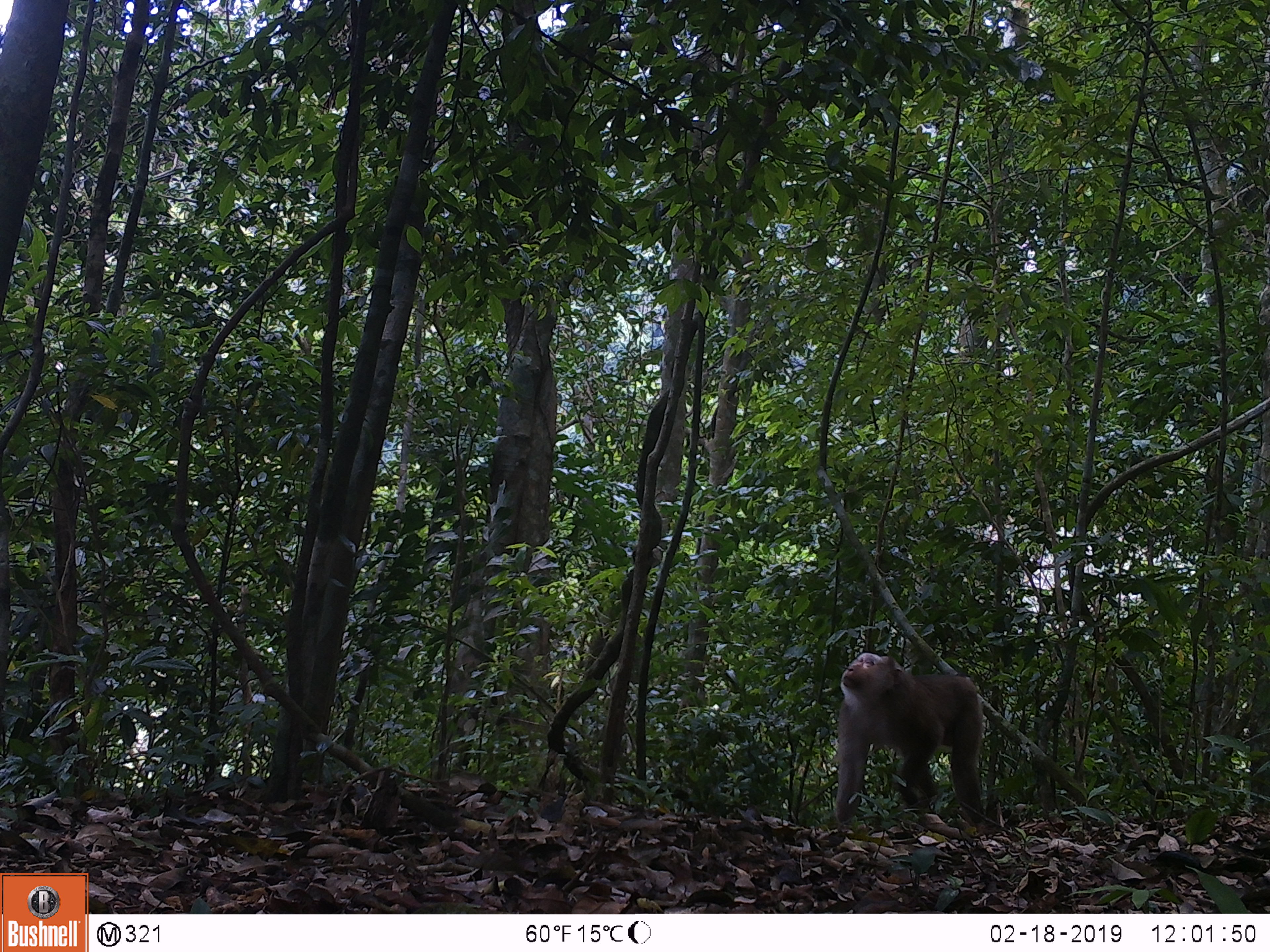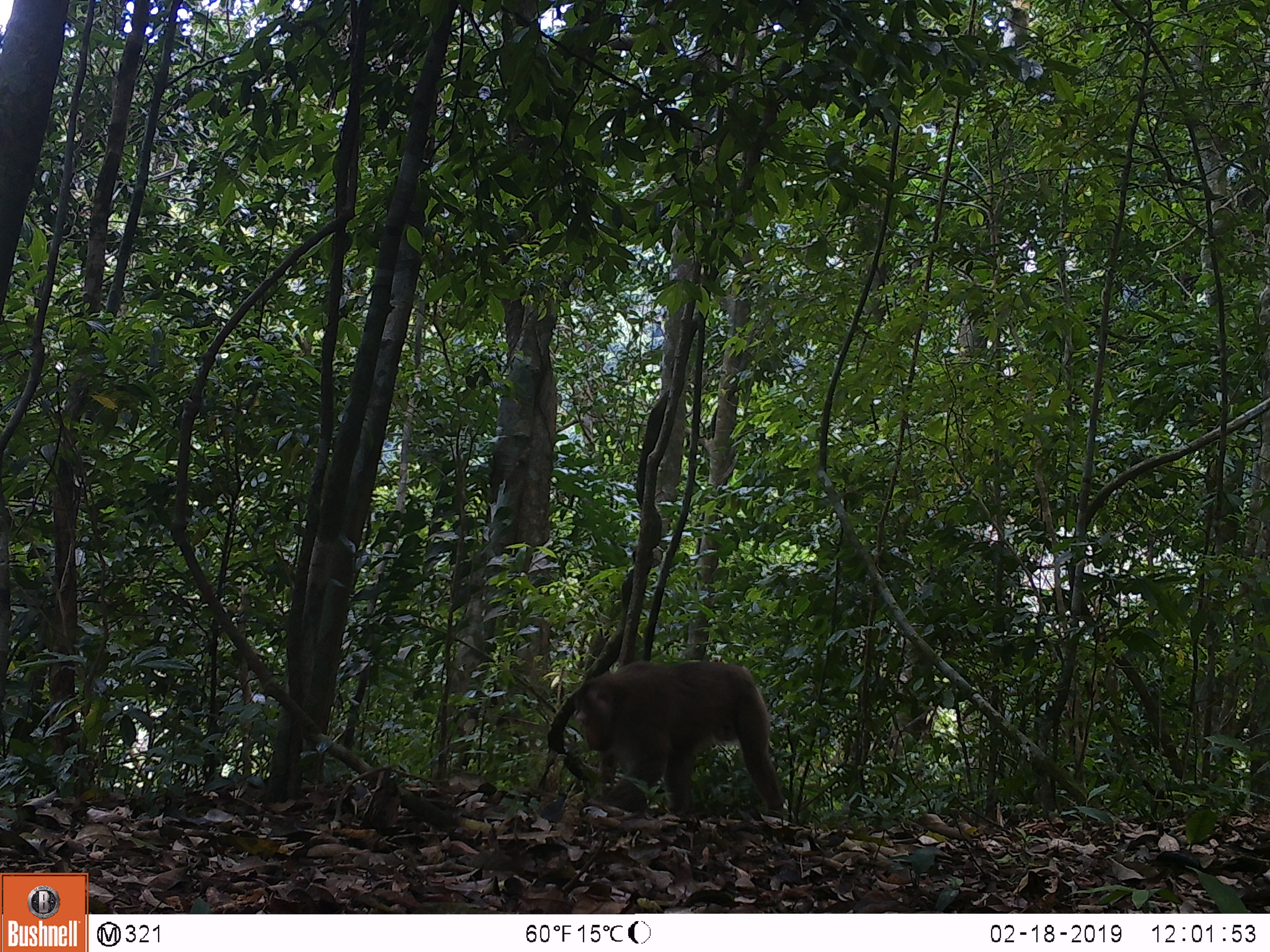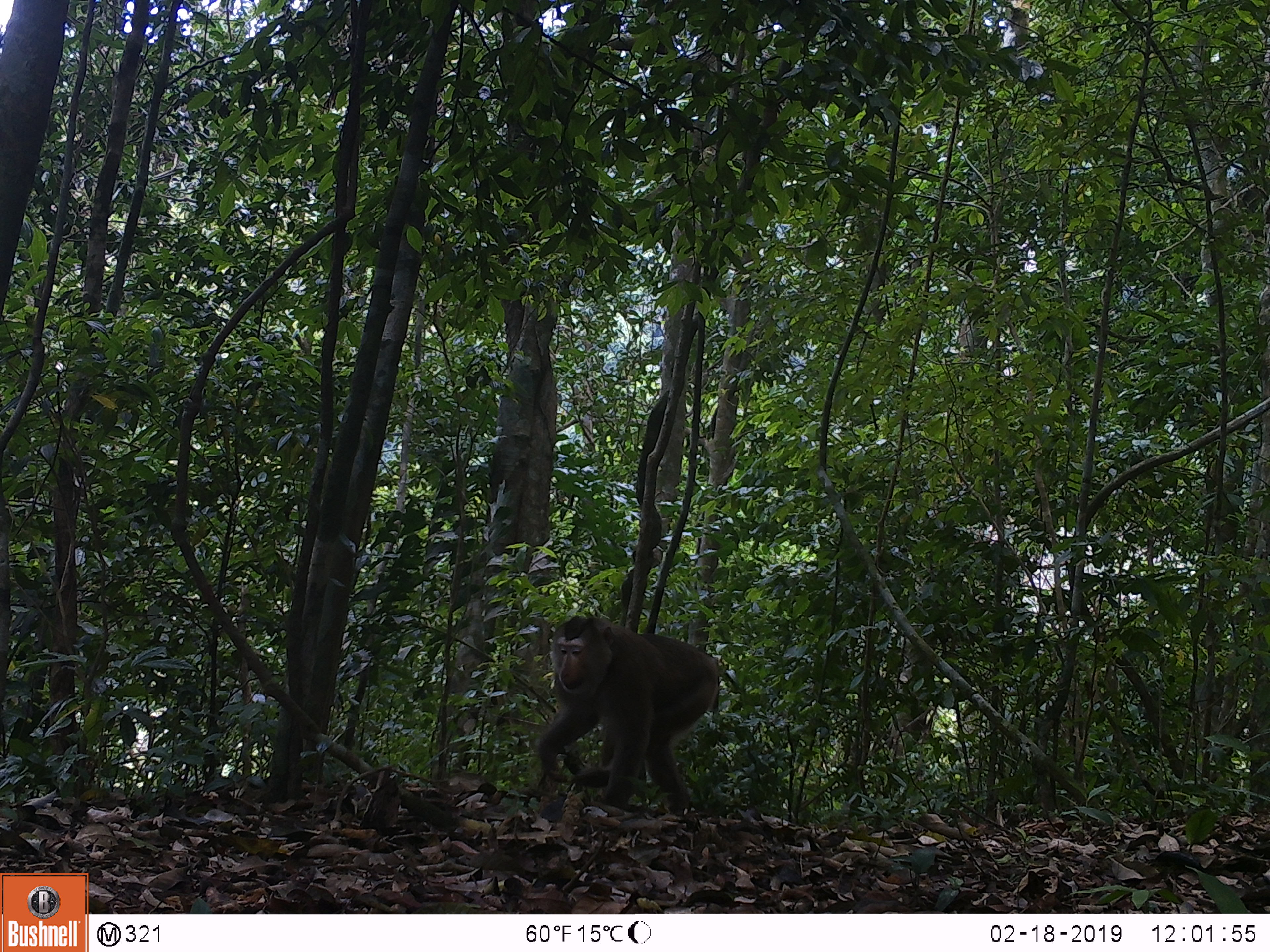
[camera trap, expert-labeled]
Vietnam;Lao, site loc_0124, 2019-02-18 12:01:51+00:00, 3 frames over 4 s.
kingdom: Animalia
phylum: Chordata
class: Mammalia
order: Primates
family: Cercopithecidae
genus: Macaca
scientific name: Macaca nemestrina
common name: pig-tailed macaque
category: pig tailed macaque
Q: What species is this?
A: Pig tailed macaque (pig-tailed macaque) (Macaca nemestrina).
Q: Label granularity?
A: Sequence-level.